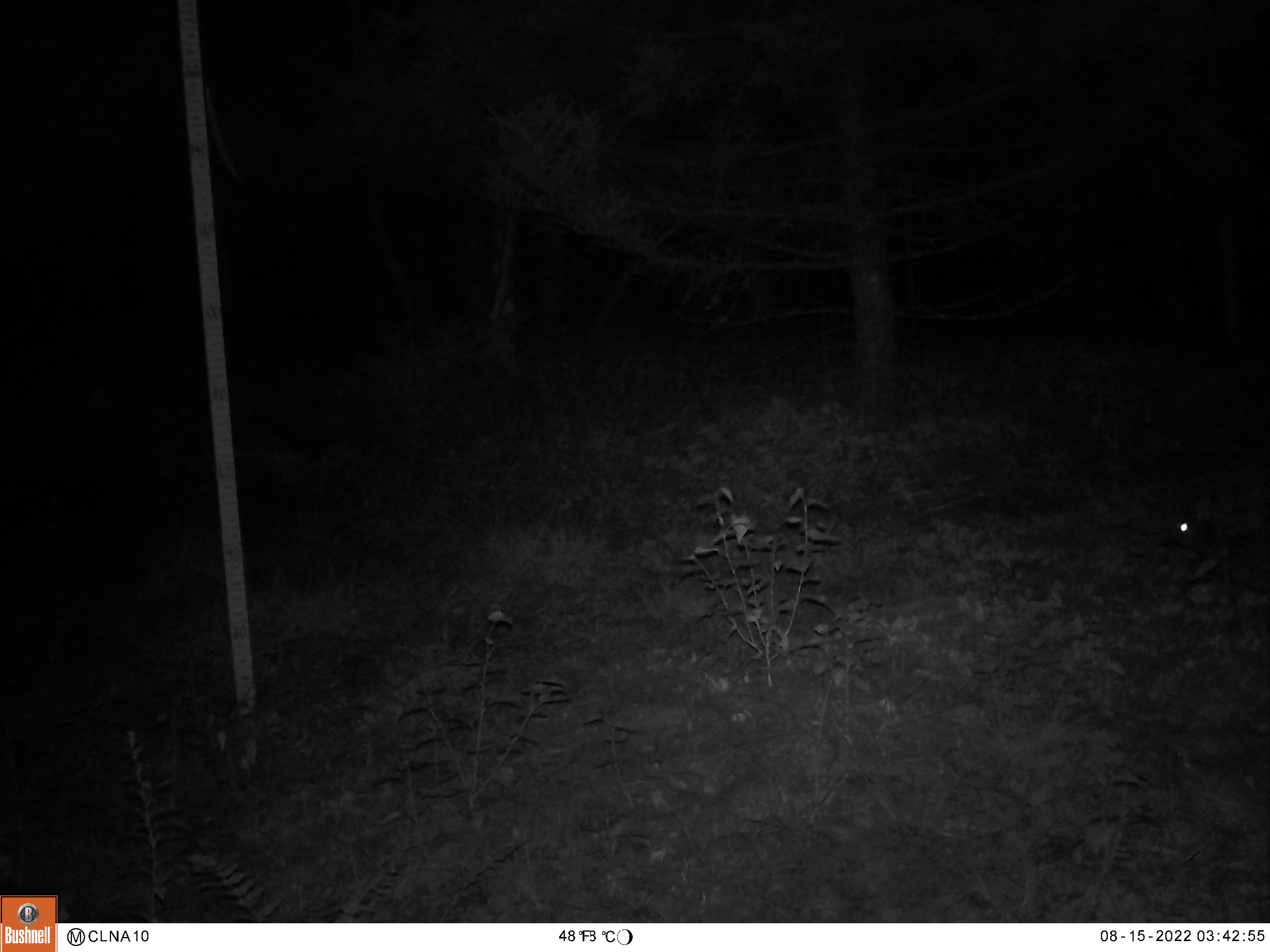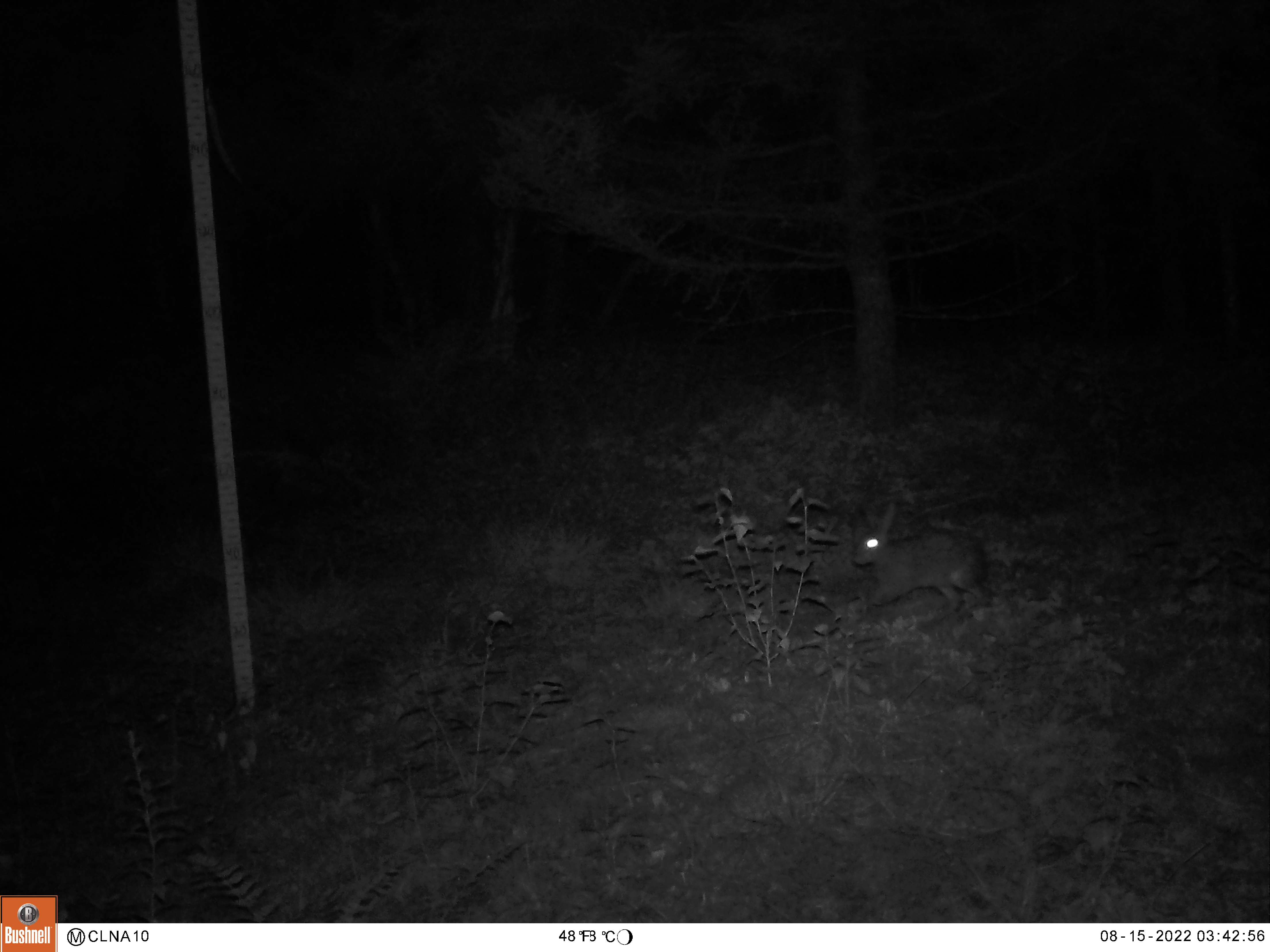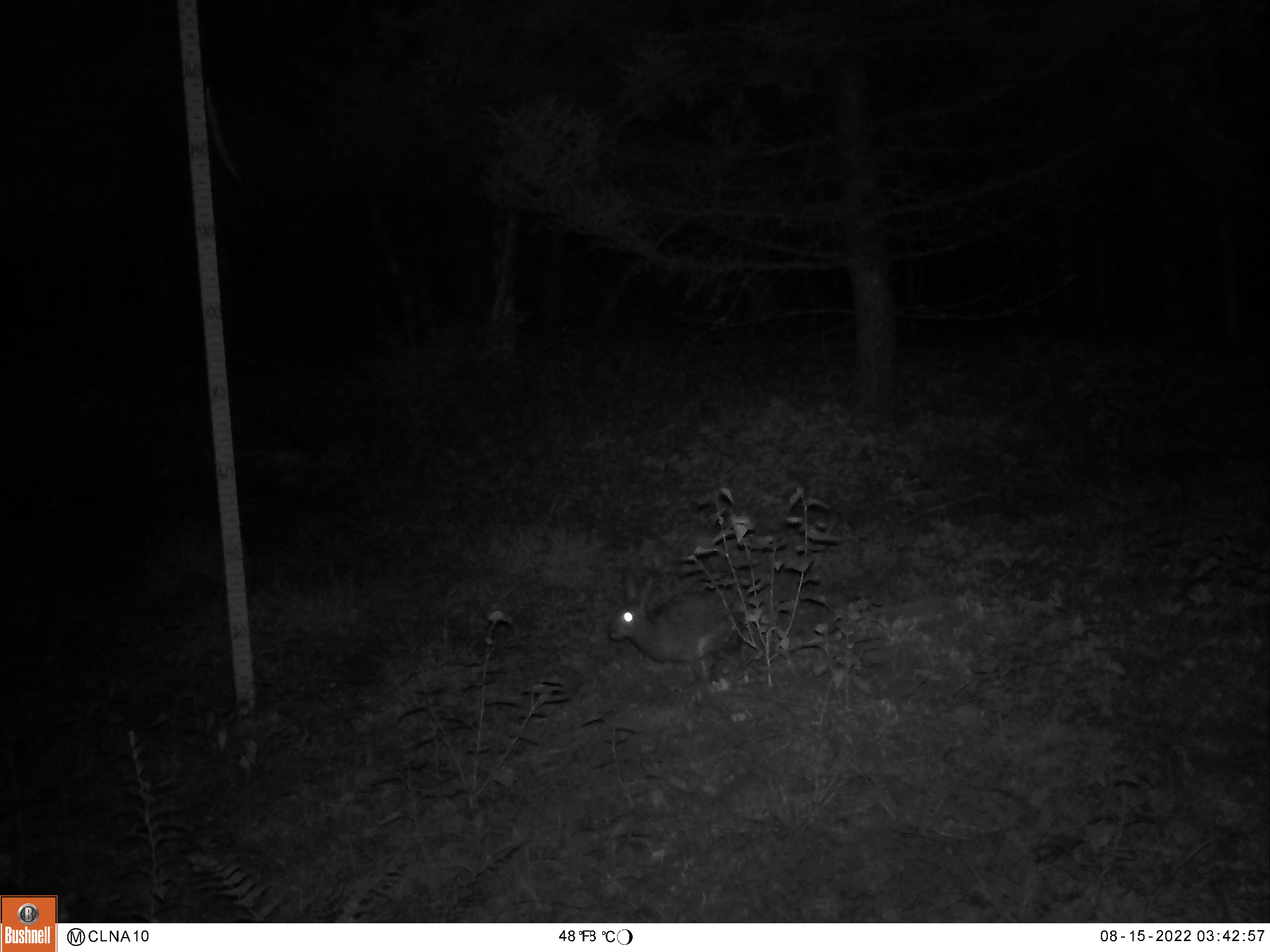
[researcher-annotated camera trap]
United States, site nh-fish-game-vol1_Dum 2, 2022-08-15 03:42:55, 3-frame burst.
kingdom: Animalia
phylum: Chordata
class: Mammalia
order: Lagomorpha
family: Leporidae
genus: Sylvilagus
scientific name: Sylvilagus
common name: cottontail rabbit